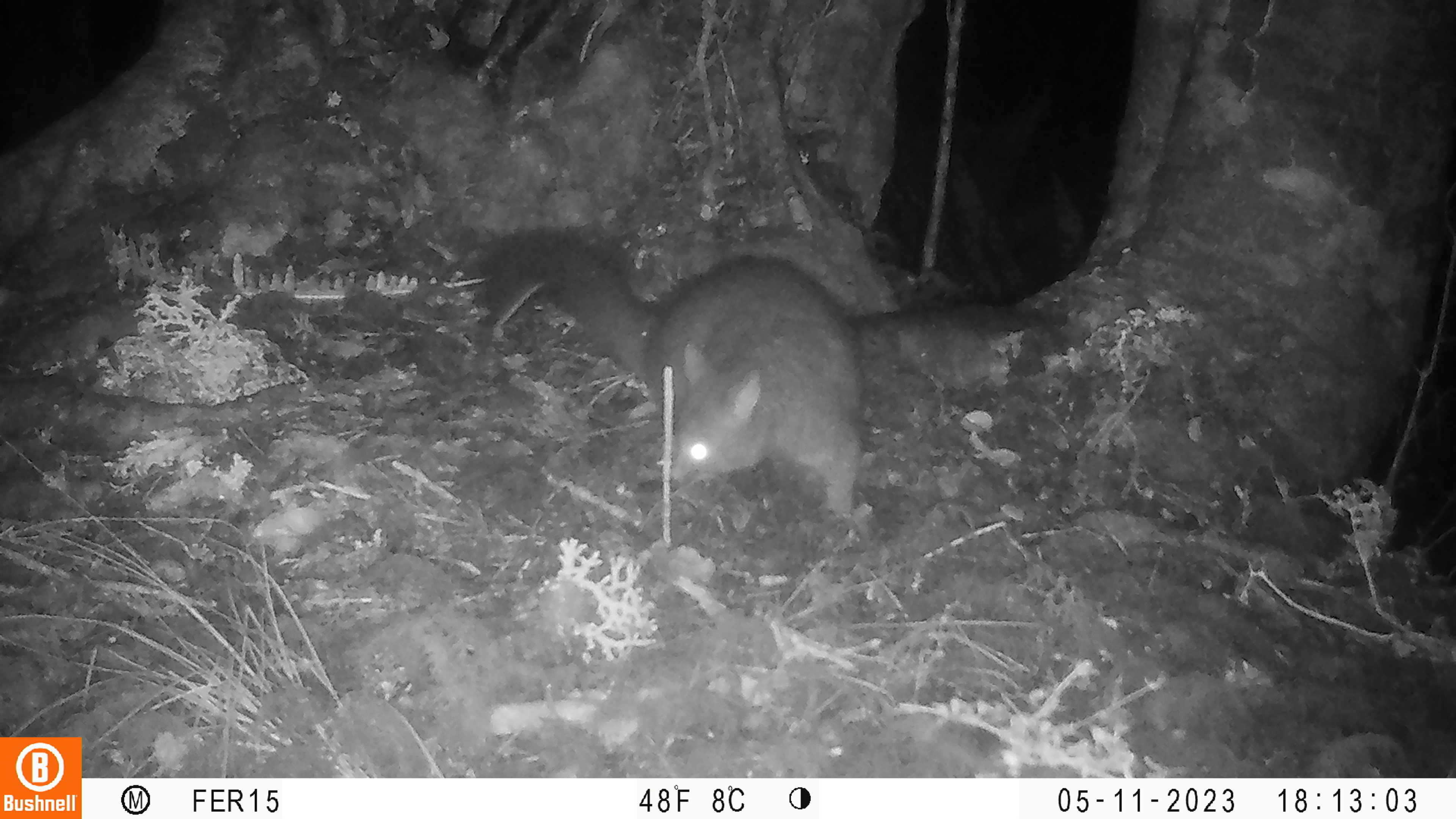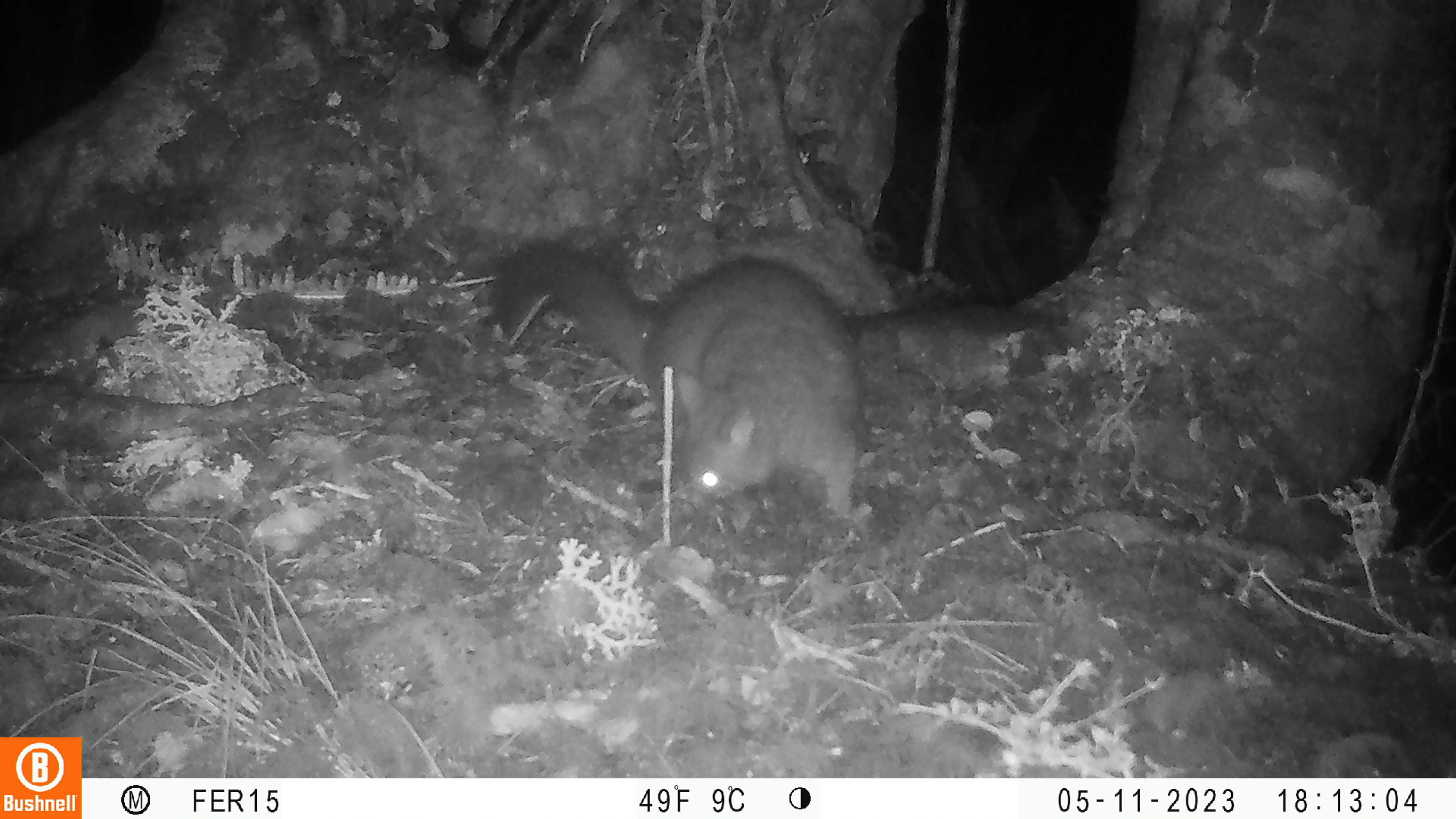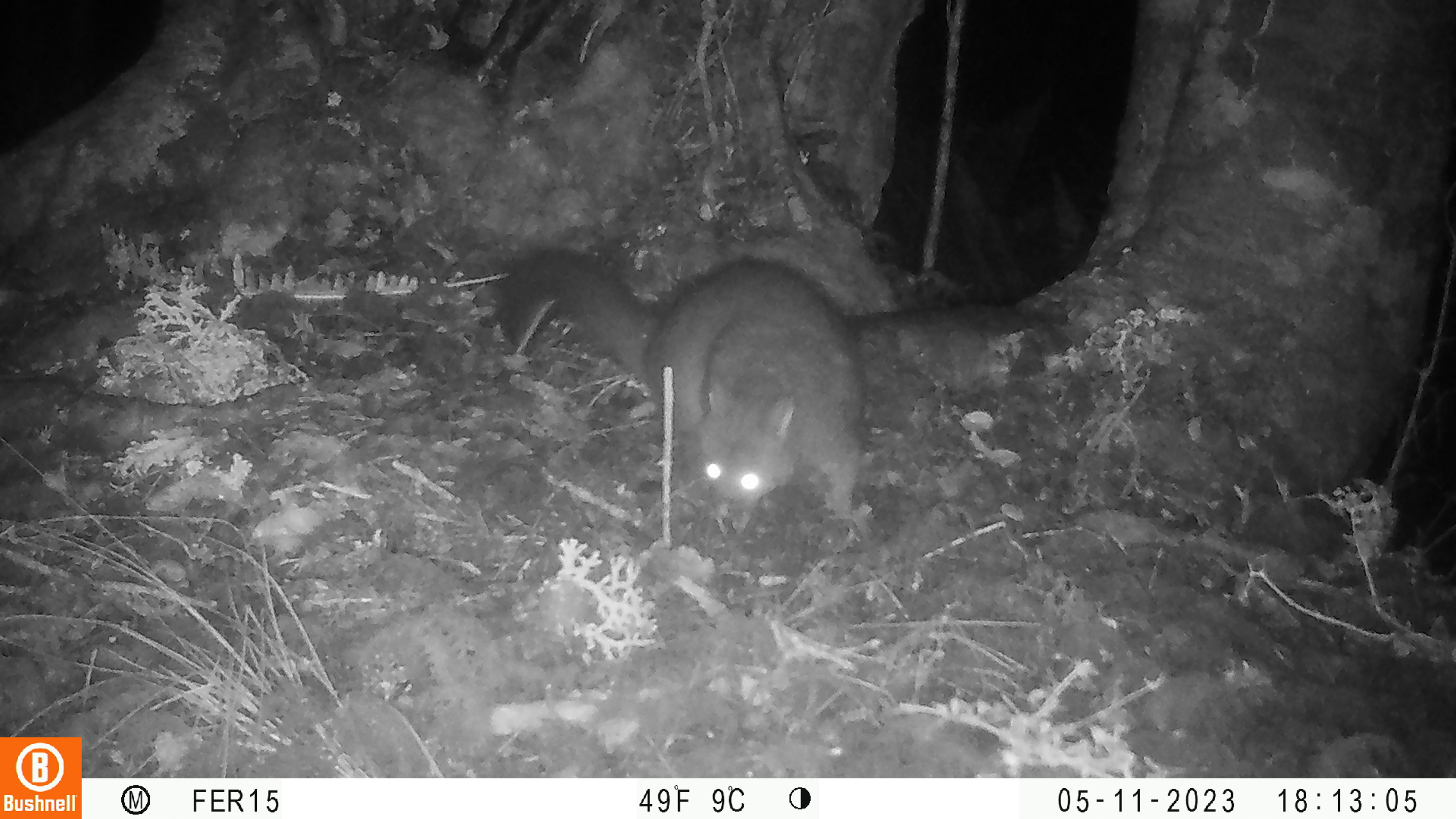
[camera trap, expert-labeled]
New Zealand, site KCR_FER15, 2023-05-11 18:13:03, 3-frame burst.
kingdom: Animalia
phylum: Chordata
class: Mammalia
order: Diprotodontia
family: Phalangeridae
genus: Trichosurus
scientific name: Trichosurus vulpecula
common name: common brushtail possum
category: possum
Possum (common brushtail possum) (Trichosurus vulpecula).